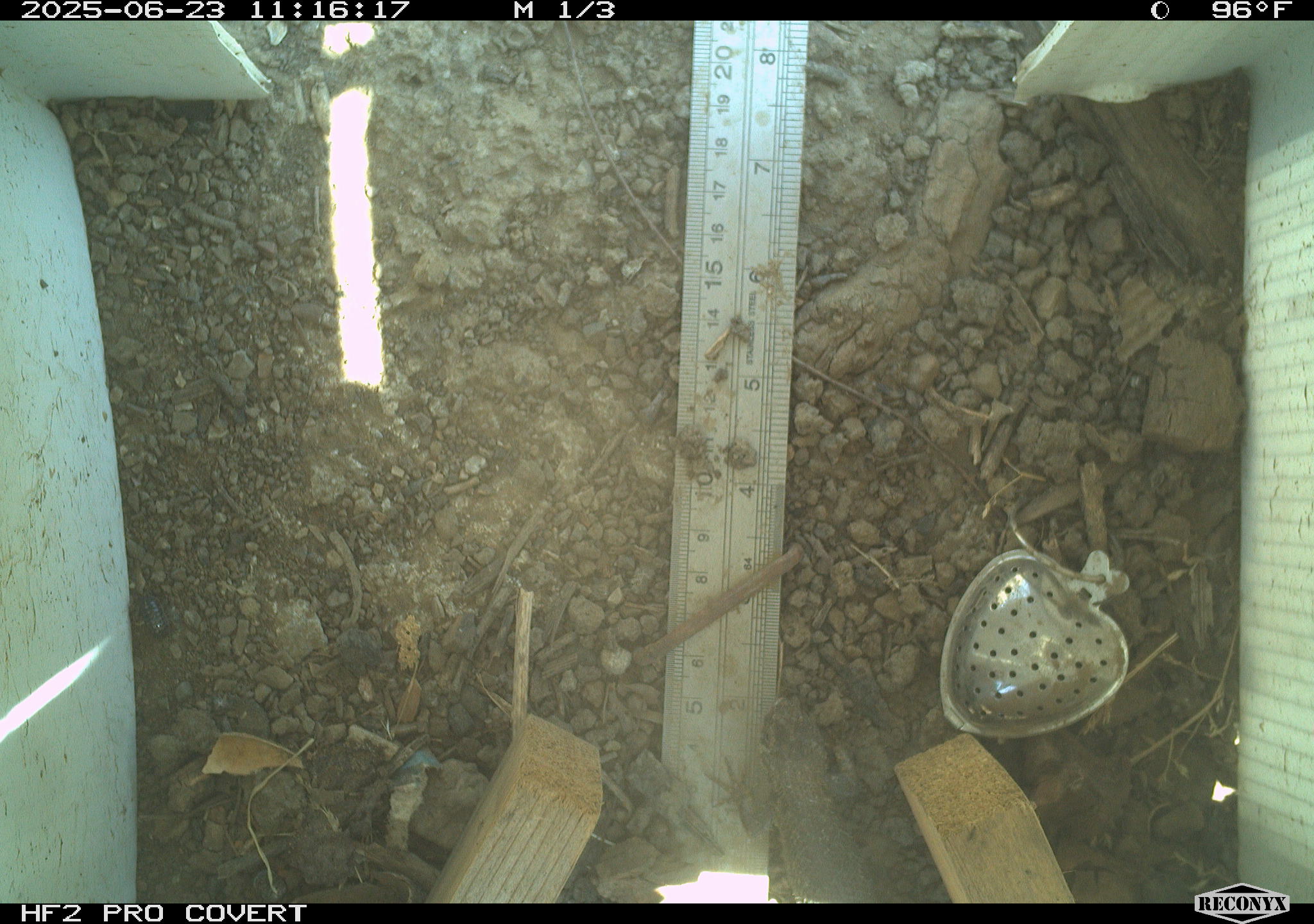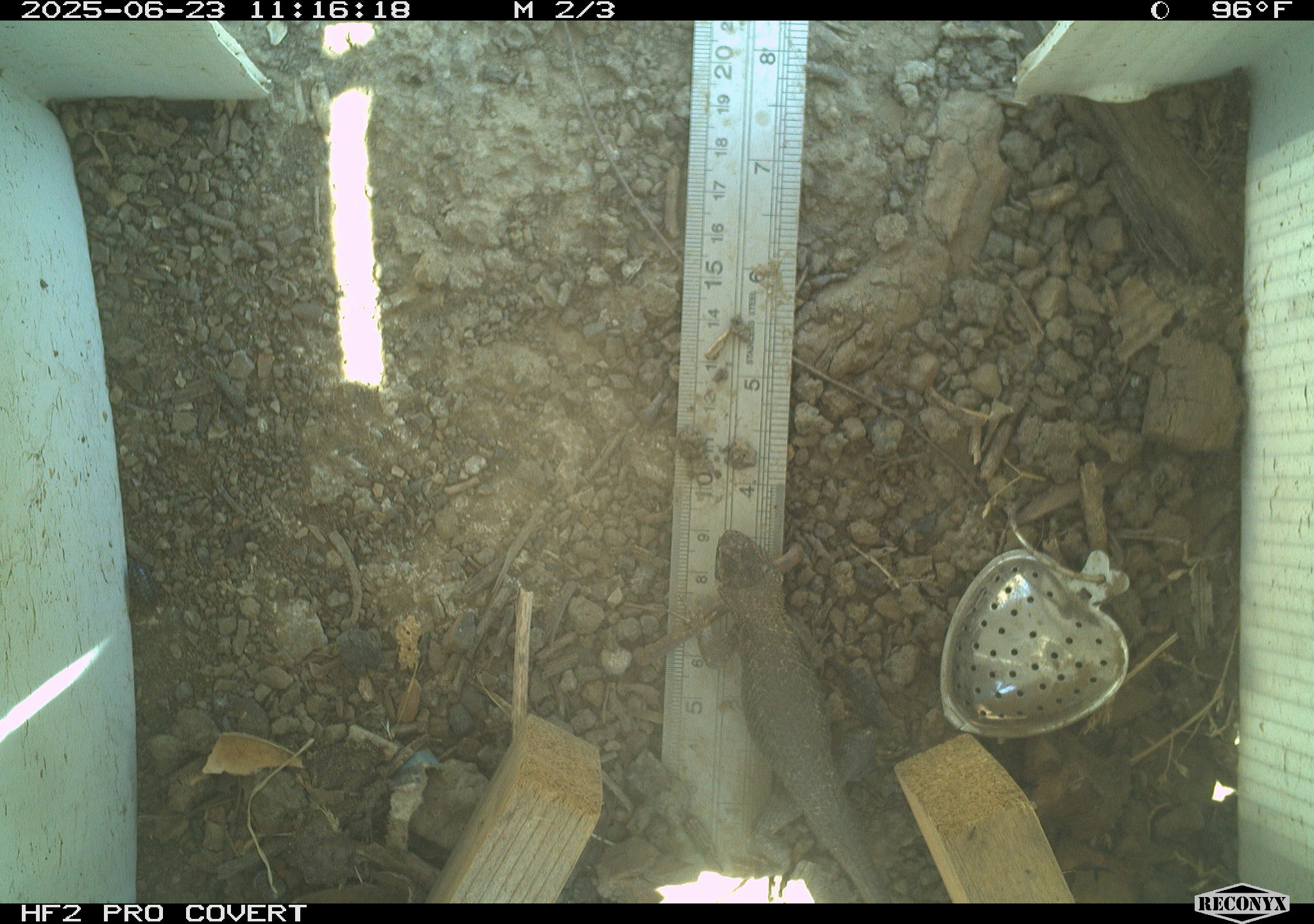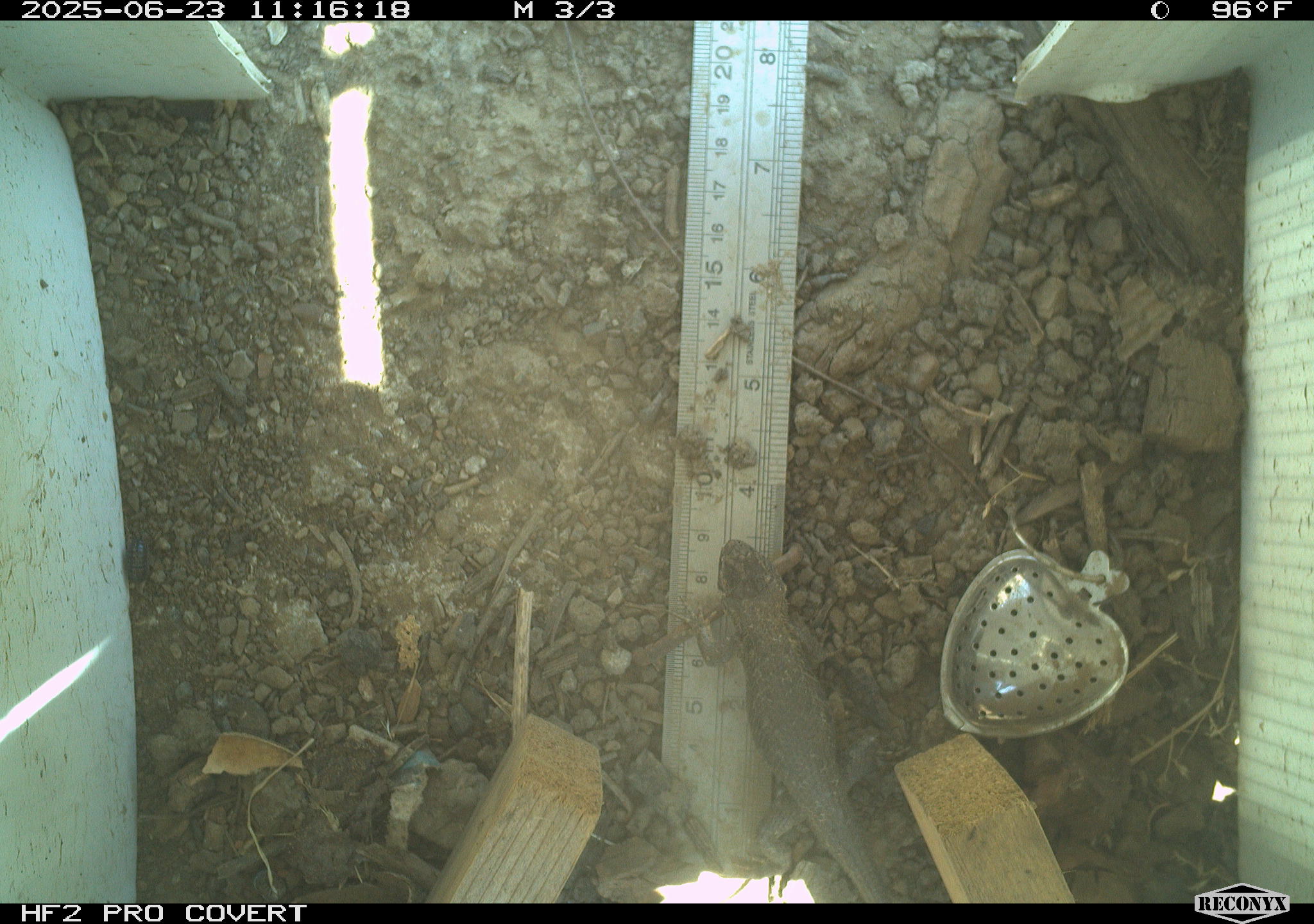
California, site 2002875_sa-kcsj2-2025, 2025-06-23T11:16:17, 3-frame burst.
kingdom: Animalia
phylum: Chordata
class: Reptilia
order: Squamata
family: Phrynosomatidae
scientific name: Phrynosomatidae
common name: north american spiny lizards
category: sceloporus/uta species